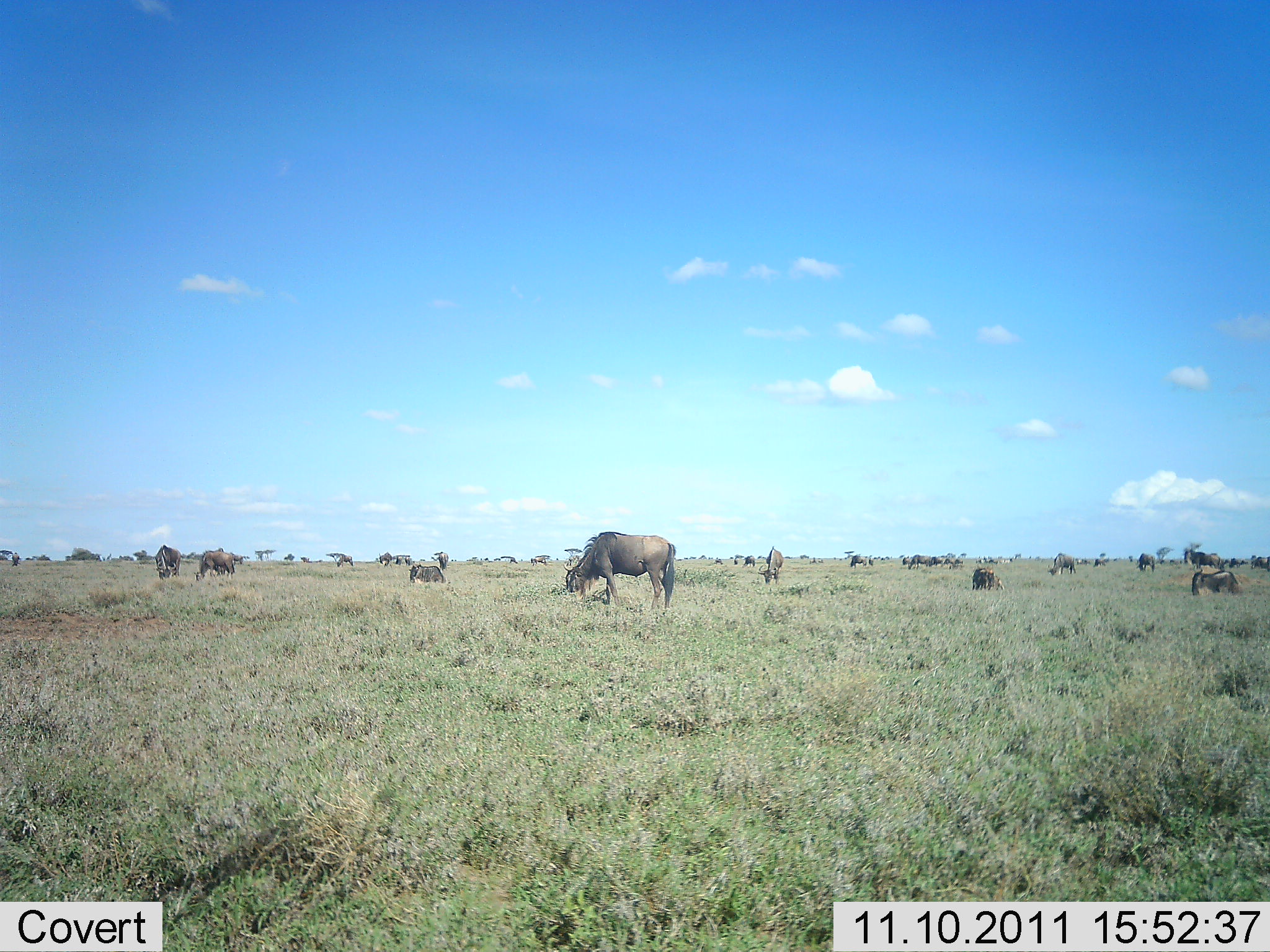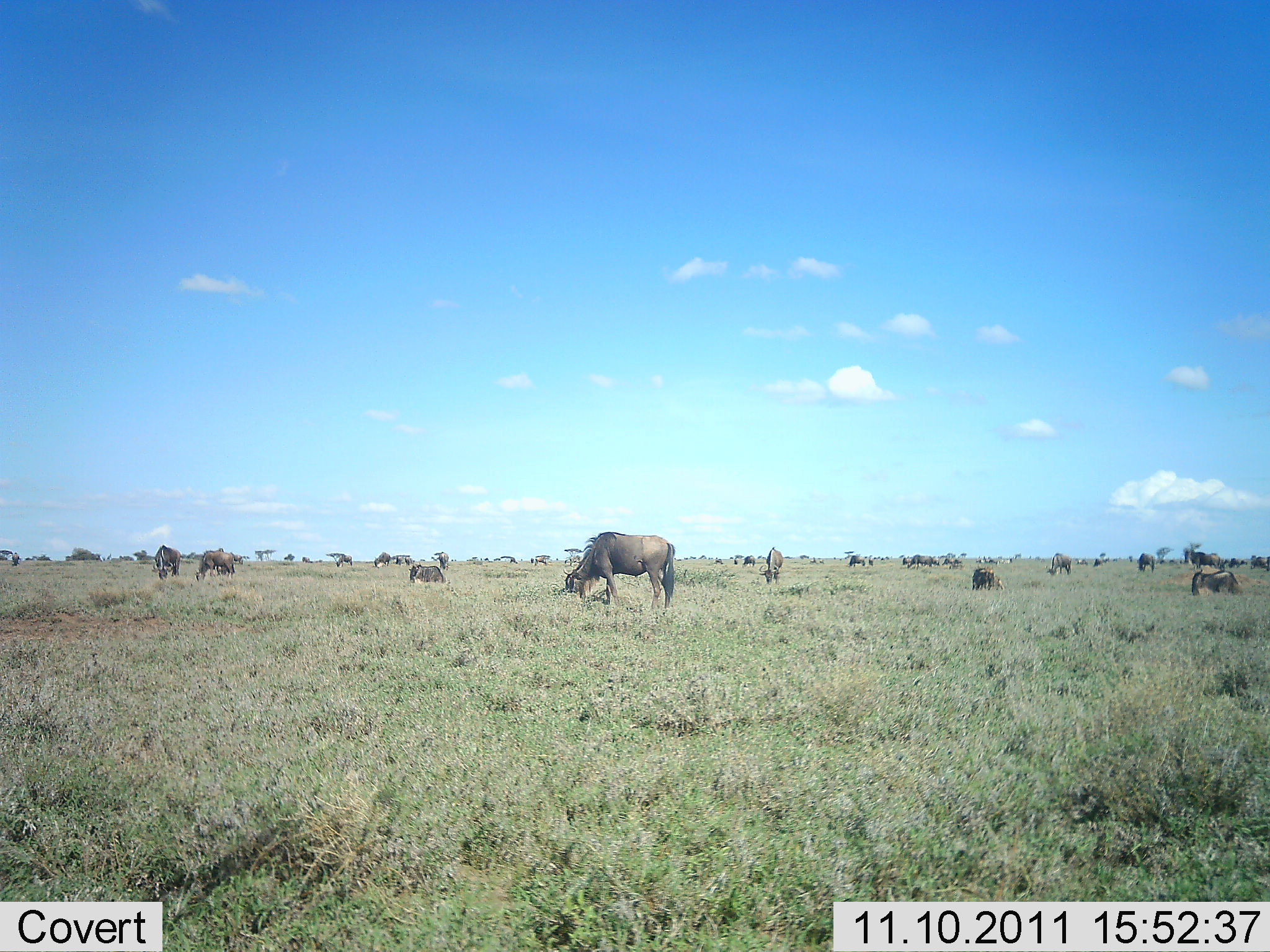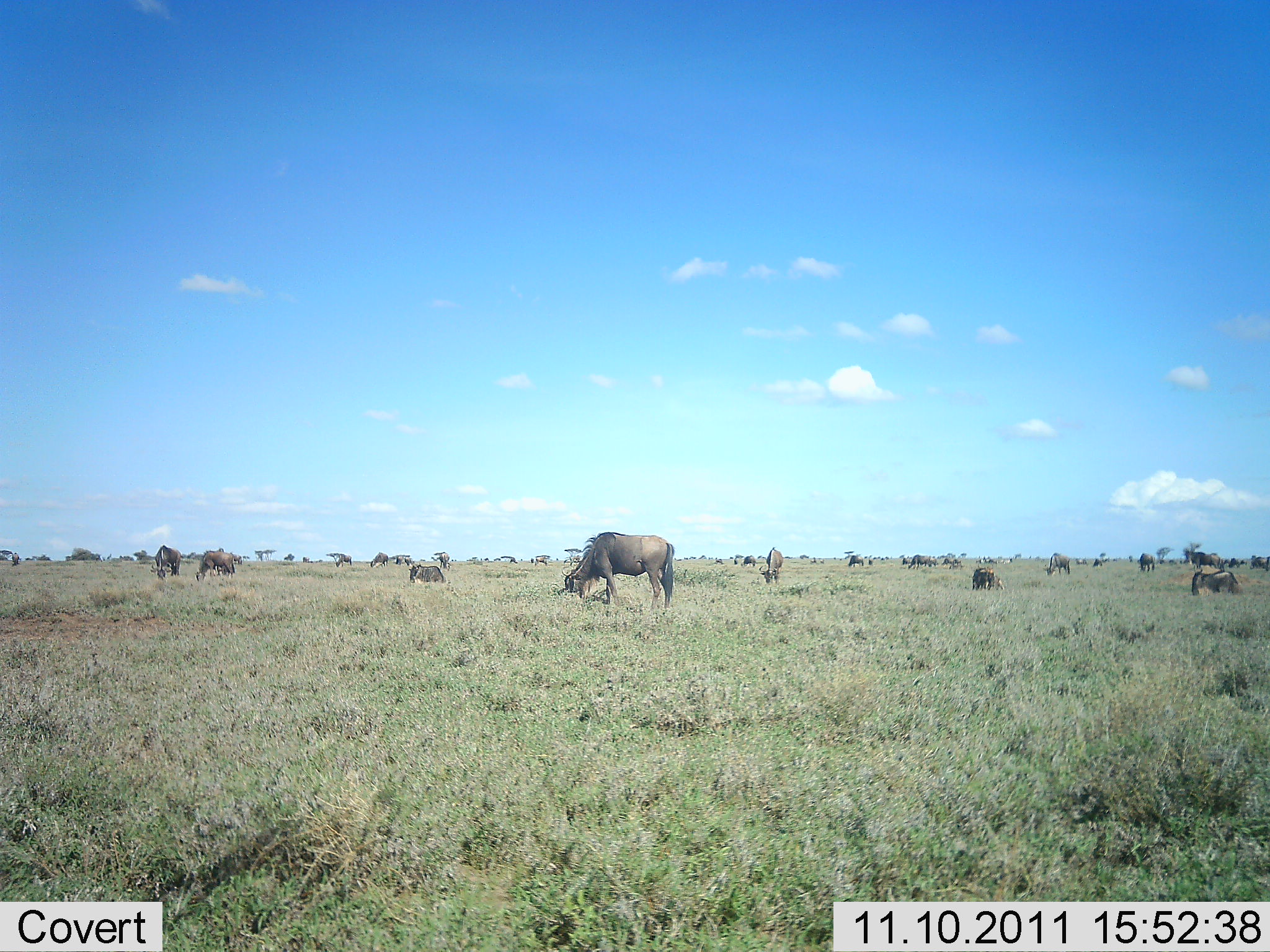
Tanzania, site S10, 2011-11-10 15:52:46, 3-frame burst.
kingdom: Animalia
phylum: Chordata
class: Mammalia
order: Artiodactyla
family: Bovidae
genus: Connochaetes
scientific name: Connochaetes taurinus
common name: blue wildebeest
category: wildebeest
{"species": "wildebeest (blue wildebeest) (Connochaetes taurinus)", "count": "11-50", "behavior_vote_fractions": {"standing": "47%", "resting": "13%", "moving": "13%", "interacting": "0%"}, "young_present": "0%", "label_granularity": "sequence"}